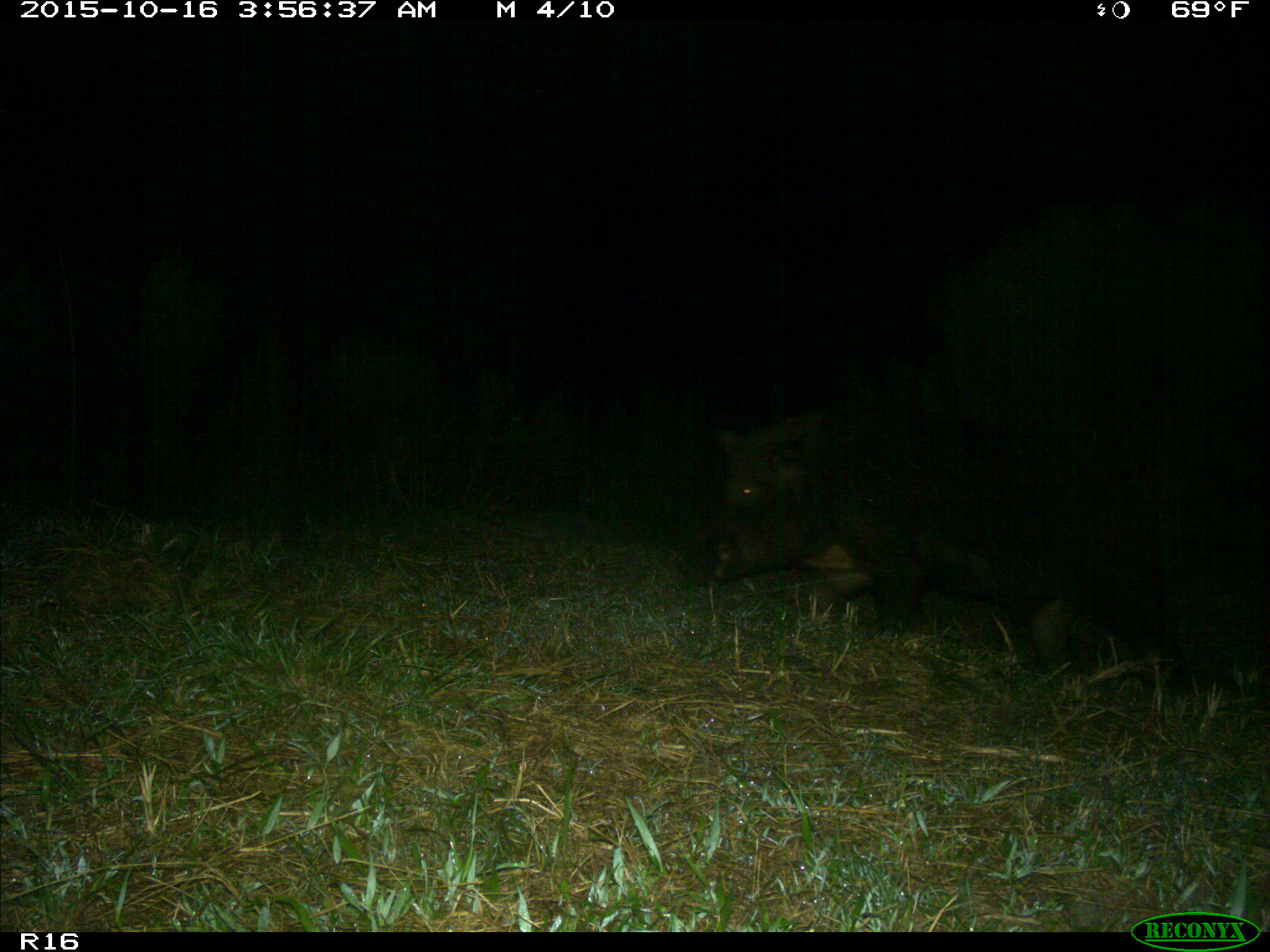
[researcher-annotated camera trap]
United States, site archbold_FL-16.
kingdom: Animalia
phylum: Chordata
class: Mammalia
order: Artiodactyla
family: Suidae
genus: Sus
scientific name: Sus scrofa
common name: wild boar